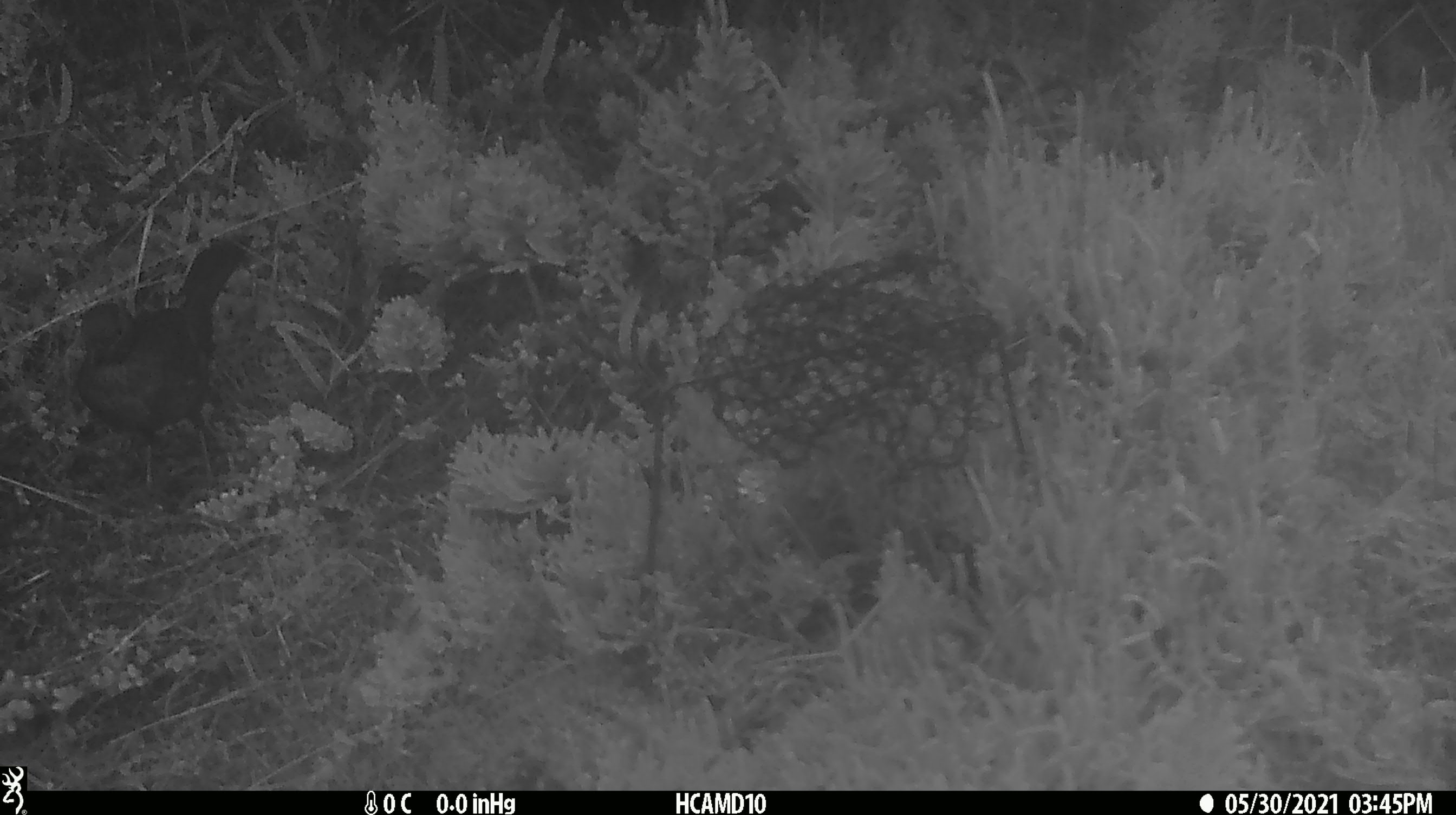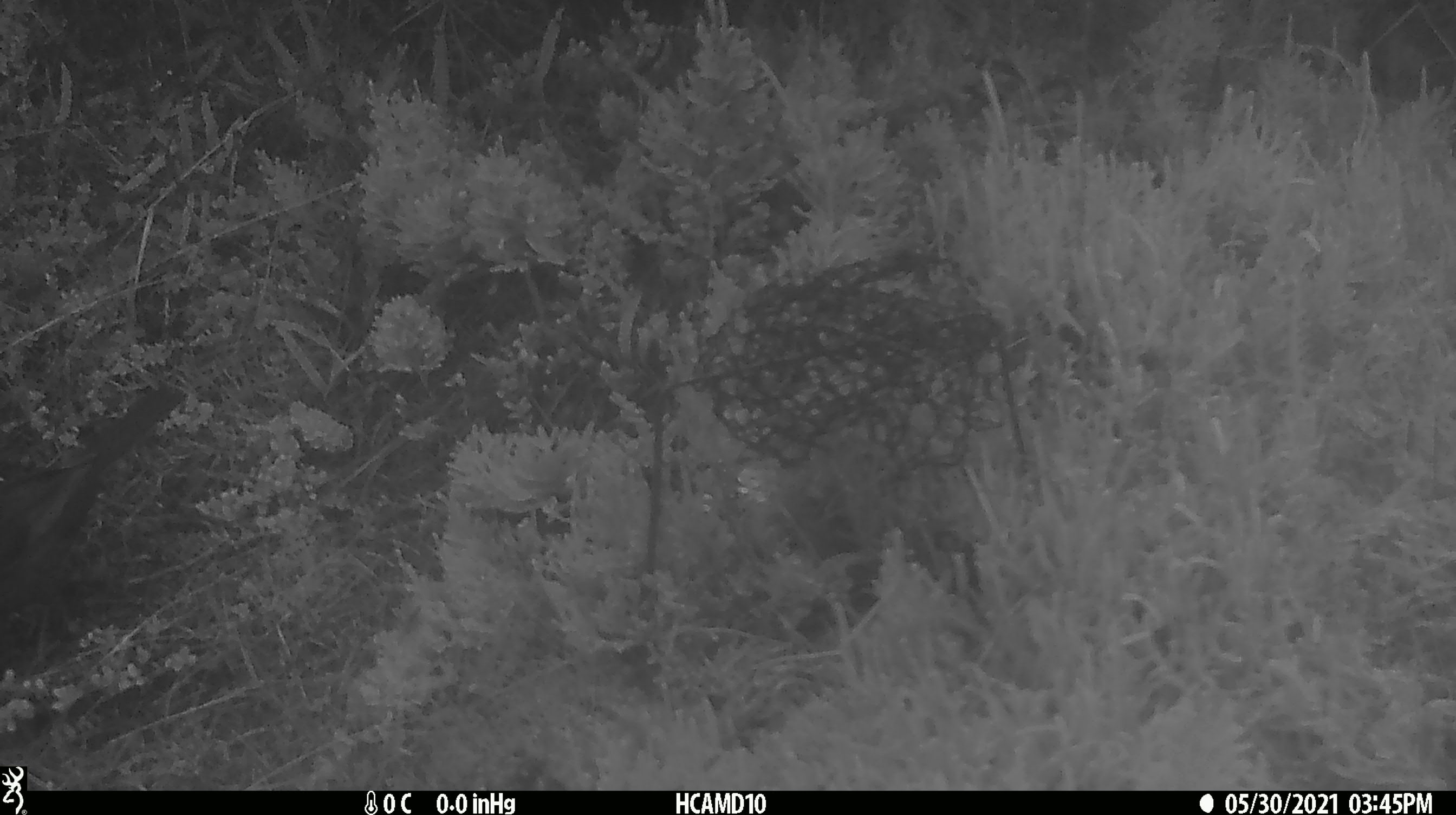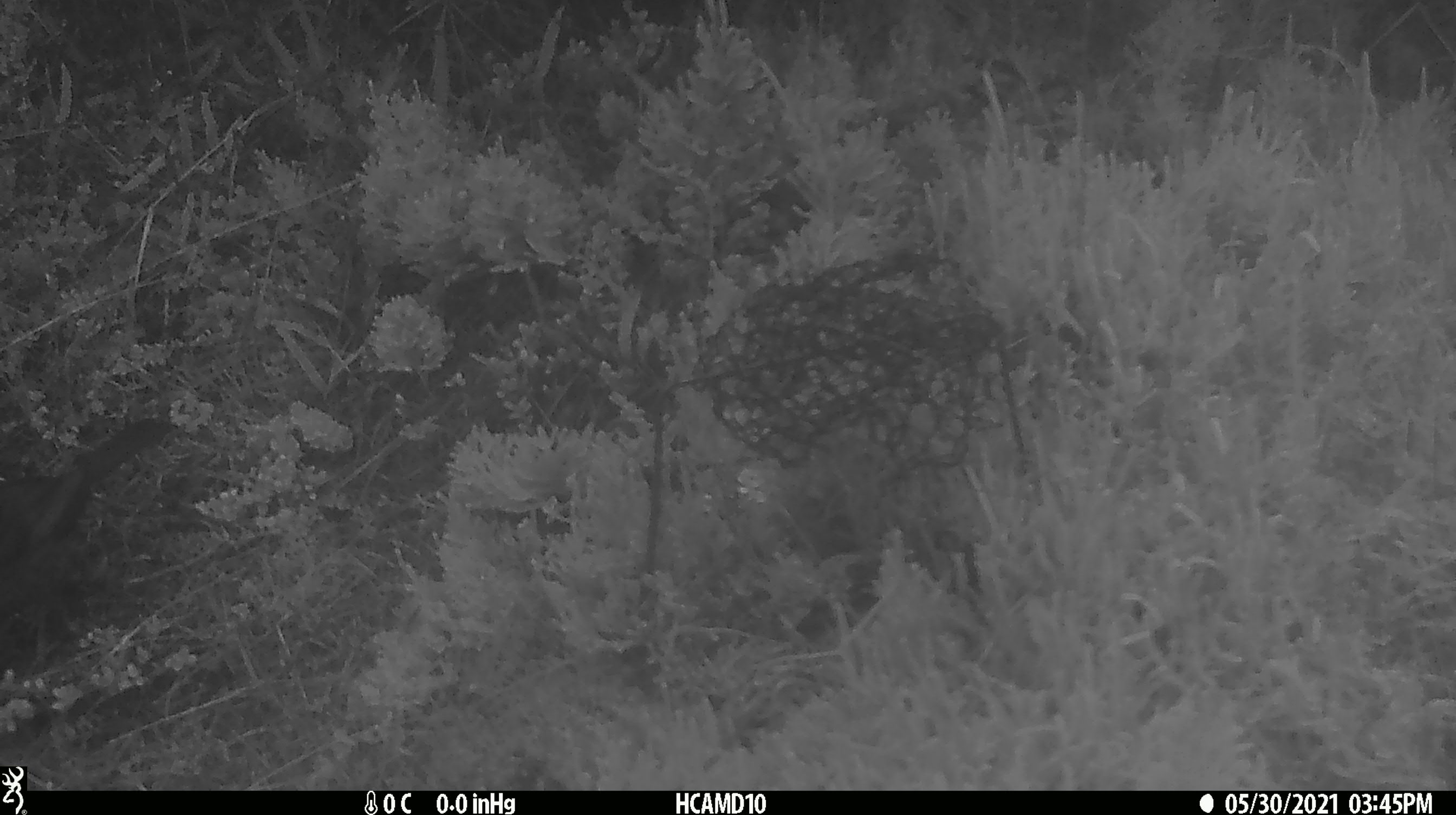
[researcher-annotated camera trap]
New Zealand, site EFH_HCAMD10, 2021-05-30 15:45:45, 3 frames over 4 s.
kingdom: Animalia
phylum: Chordata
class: Aves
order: Passeriformes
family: Turdidae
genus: Turdus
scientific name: Turdus merula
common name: eurasian blackbird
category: blackbird